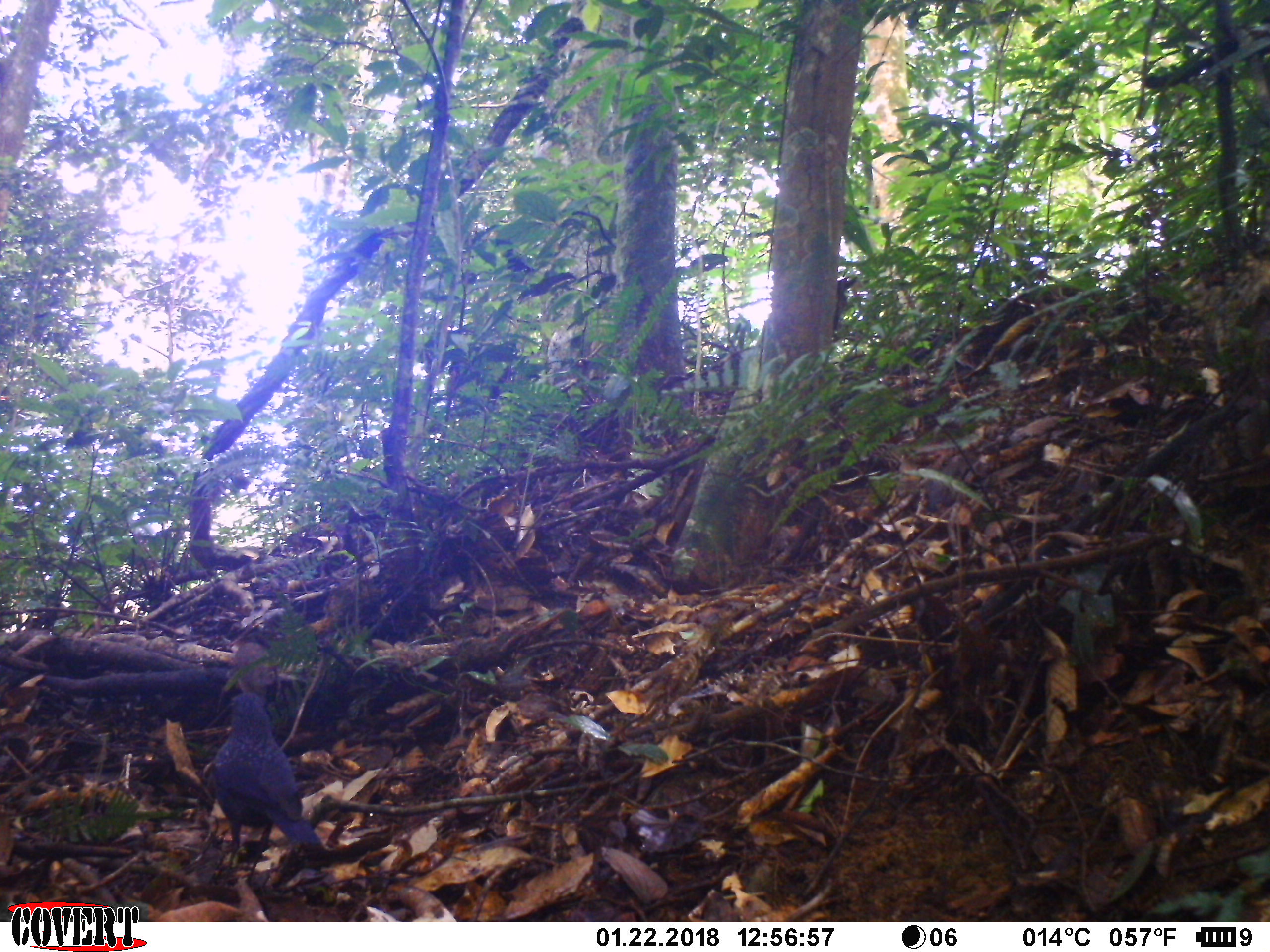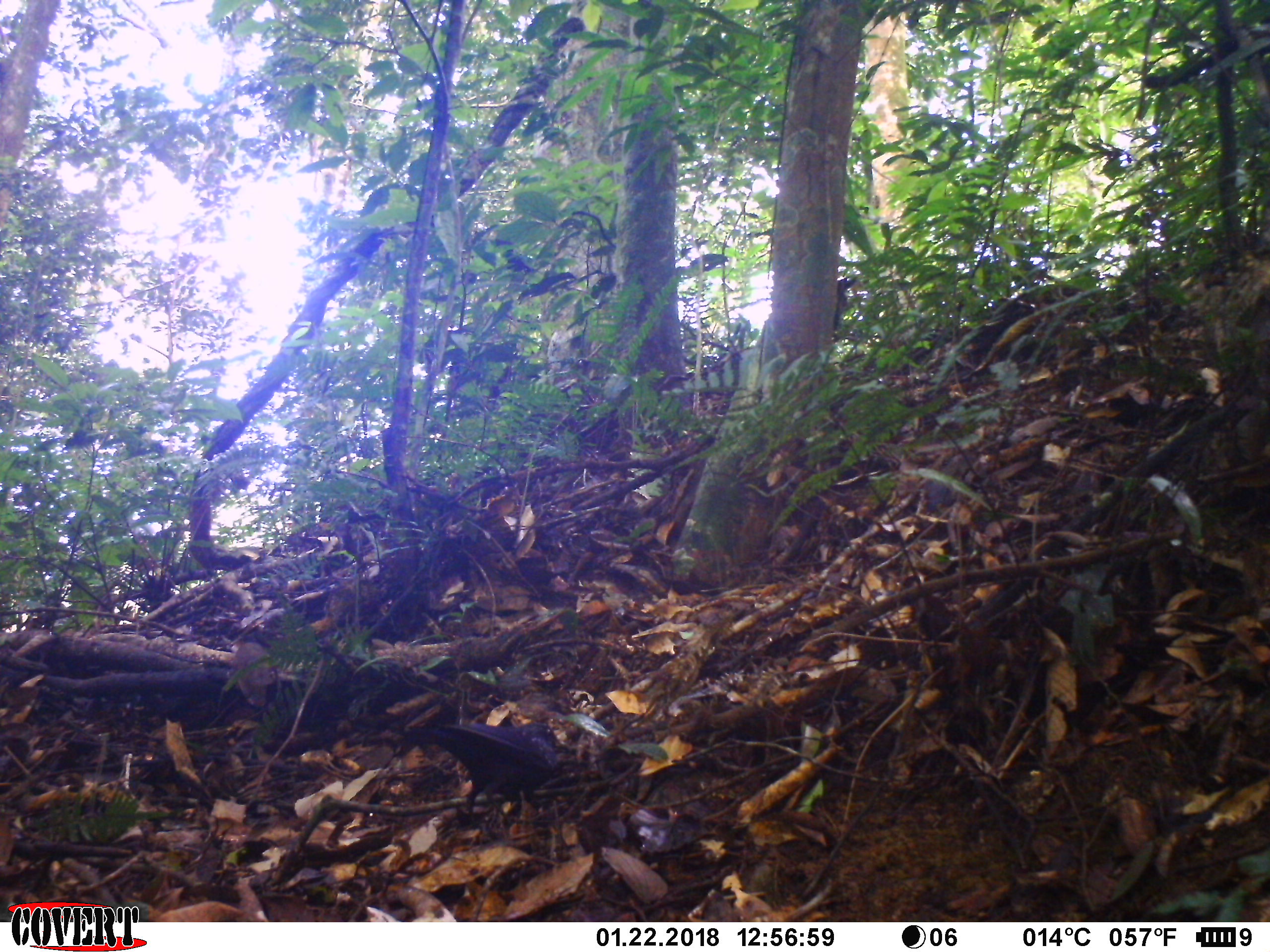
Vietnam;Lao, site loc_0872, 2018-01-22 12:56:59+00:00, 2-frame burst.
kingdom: Animalia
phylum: Chordata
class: Aves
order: Passeriformes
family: Muscicapidae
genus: Myophonus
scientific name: Myophonus caeruleus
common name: blue whistling thrush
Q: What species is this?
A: Blue whistling thrush (Myophonus caeruleus).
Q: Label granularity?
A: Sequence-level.